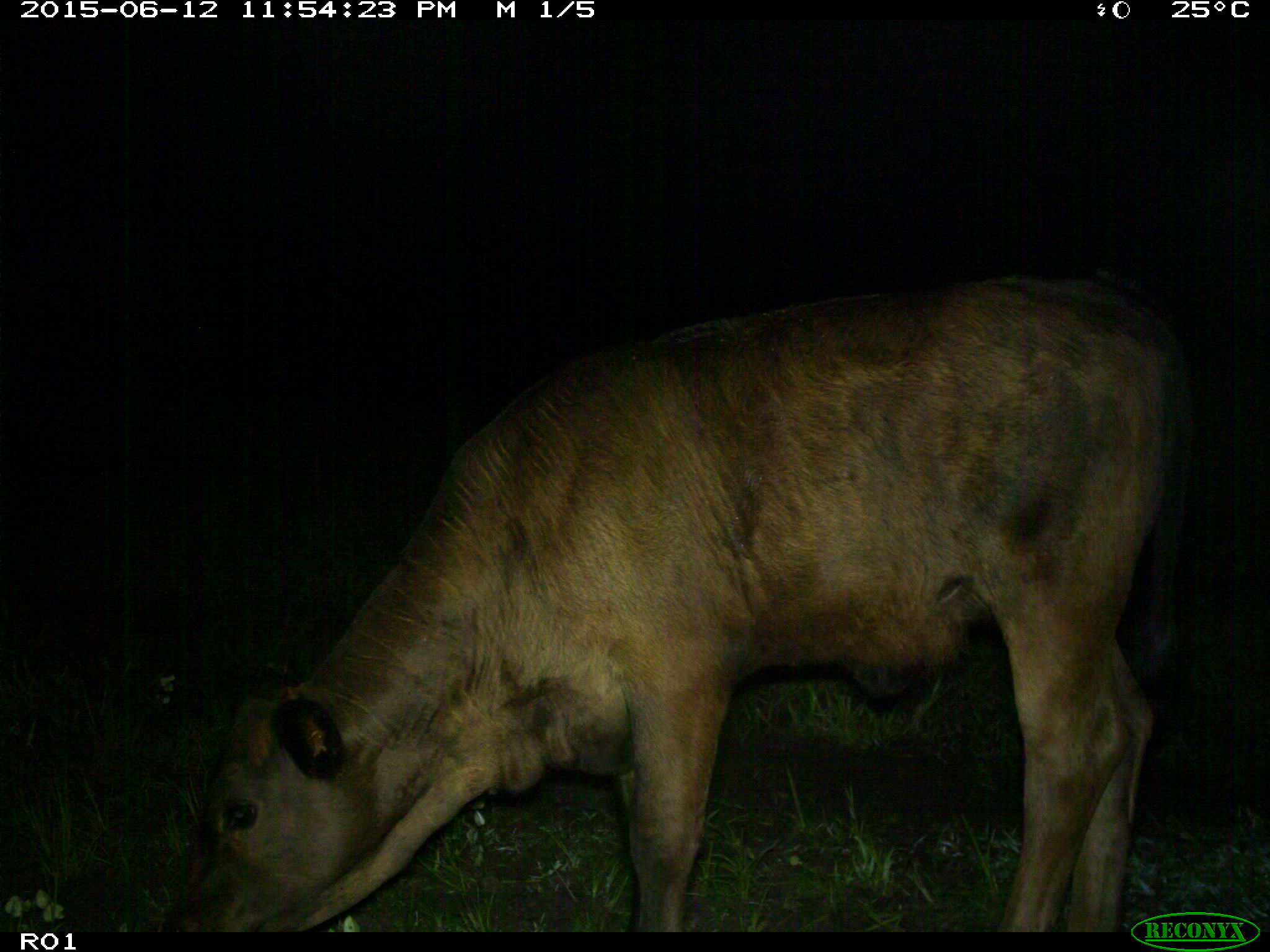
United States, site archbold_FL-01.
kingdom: Animalia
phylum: Chordata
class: Mammalia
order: Artiodactyla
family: Bovidae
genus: Bos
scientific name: Bos taurus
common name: domestic cow